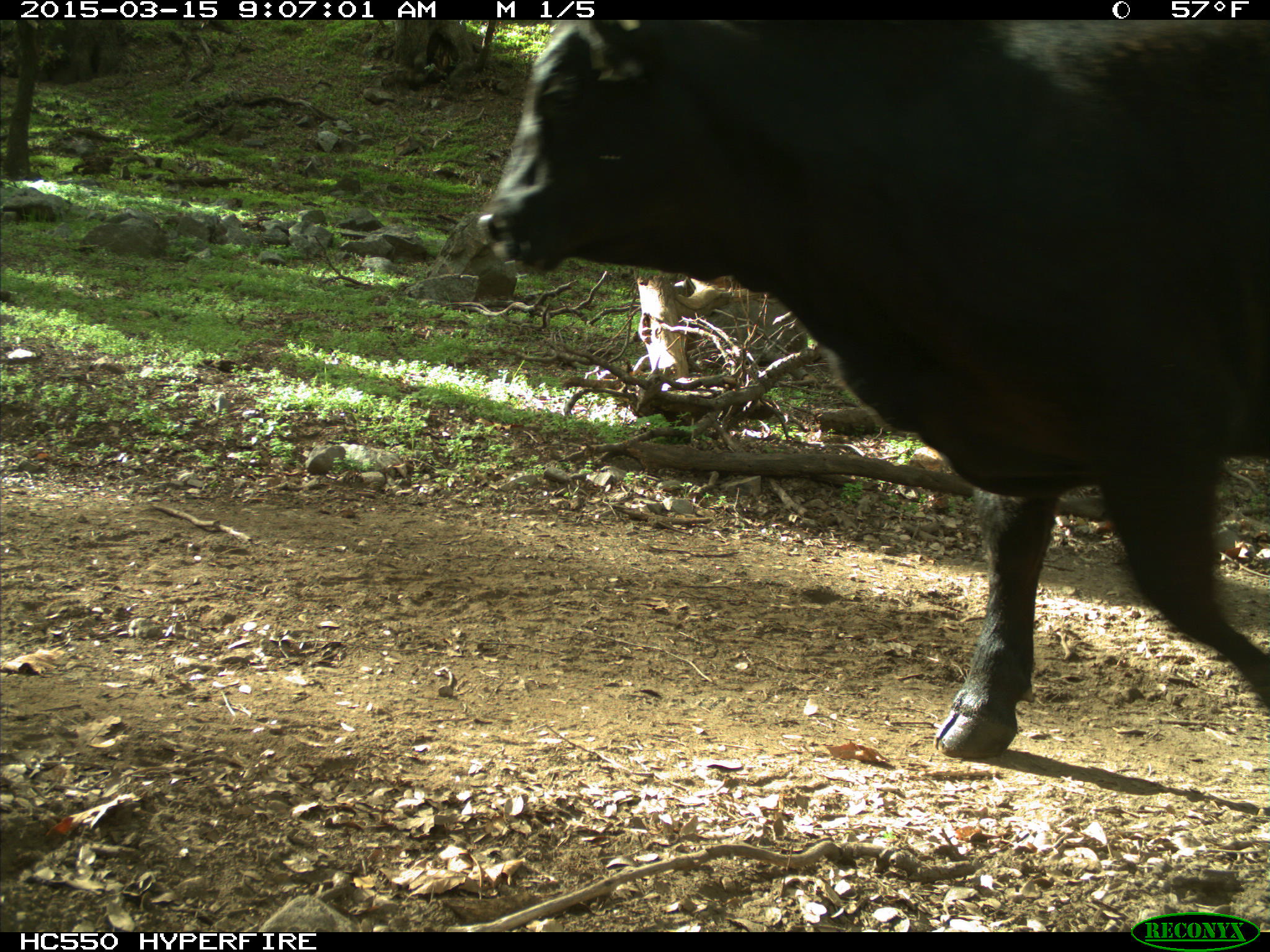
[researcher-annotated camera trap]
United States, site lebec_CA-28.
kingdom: Animalia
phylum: Chordata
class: Mammalia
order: Artiodactyla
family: Bovidae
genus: Bos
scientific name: Bos taurus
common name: domestic cow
Bos taurus (domestic cow).